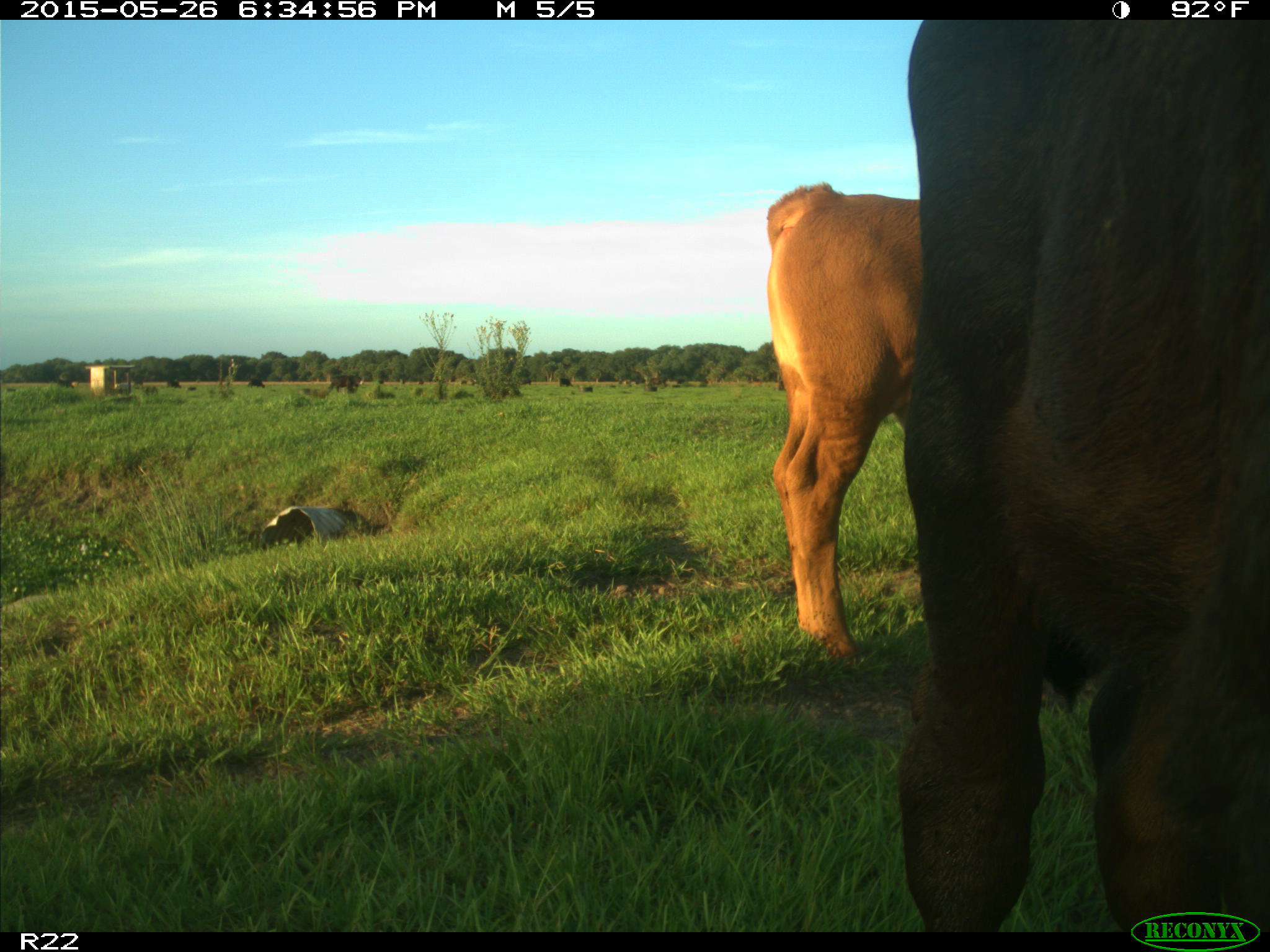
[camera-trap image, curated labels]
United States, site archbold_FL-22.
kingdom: Animalia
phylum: Chordata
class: Mammalia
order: Artiodactyla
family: Bovidae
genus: Bos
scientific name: Bos taurus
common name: domestic cow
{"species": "Bos taurus (domestic cow)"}